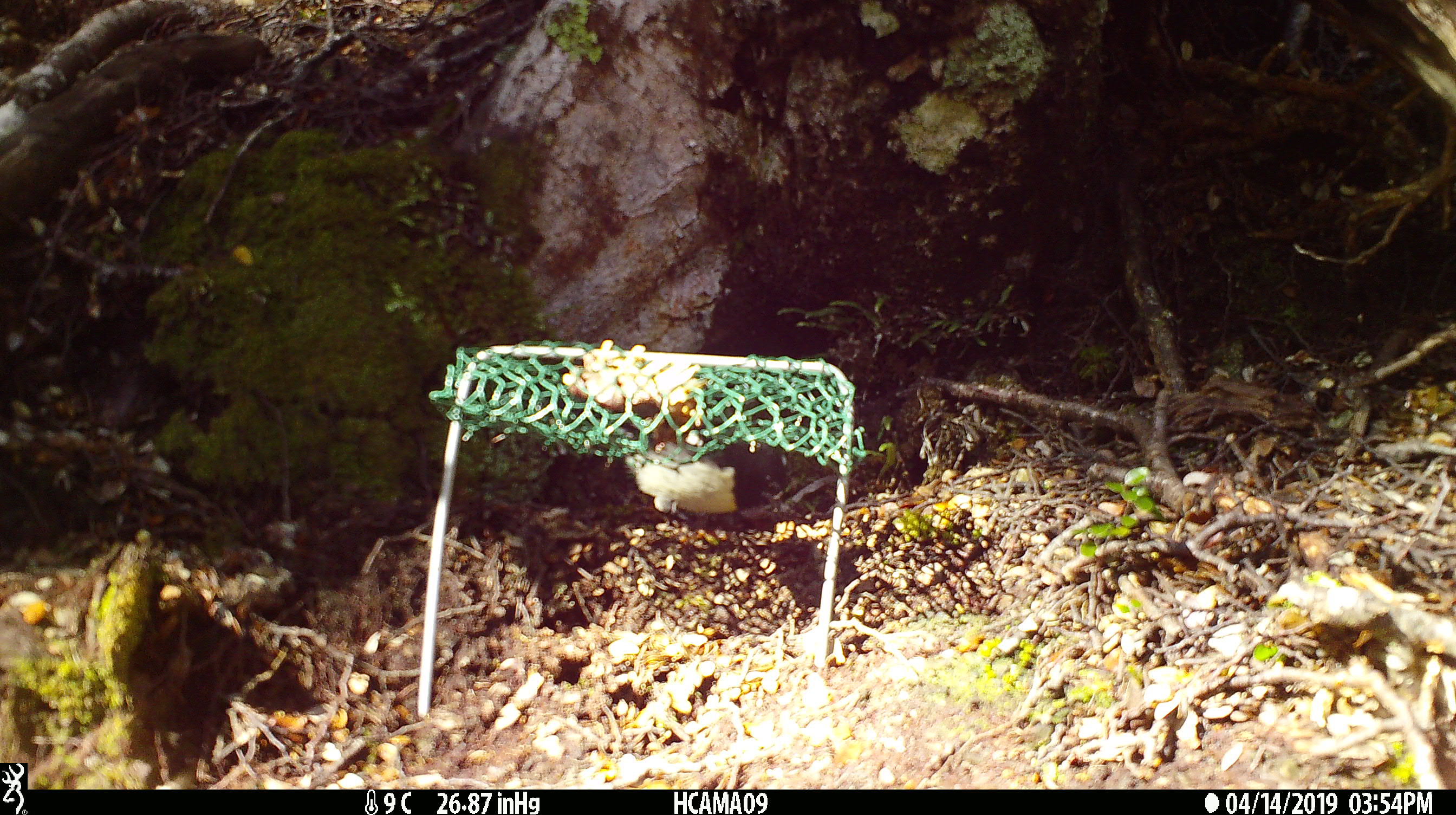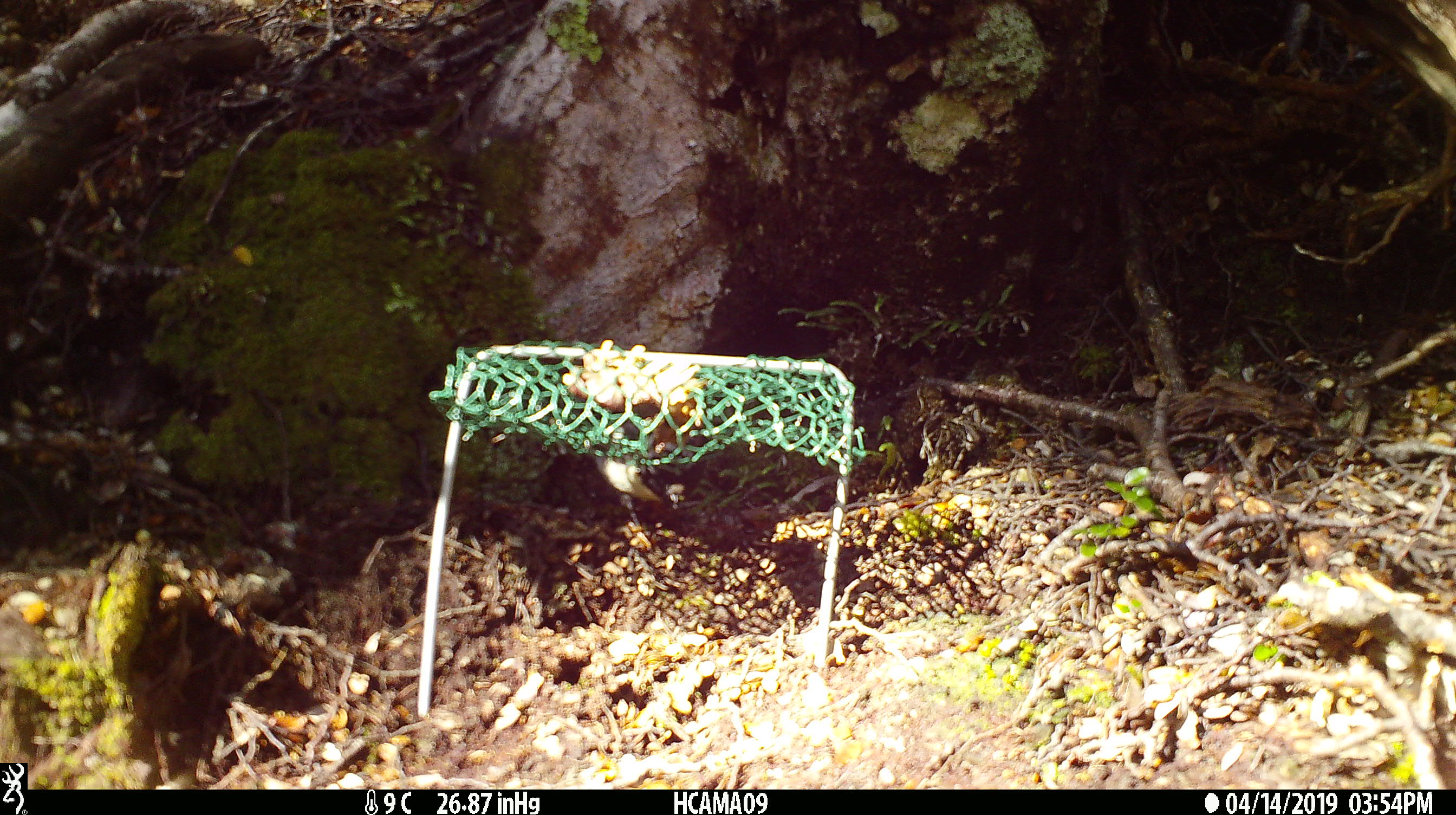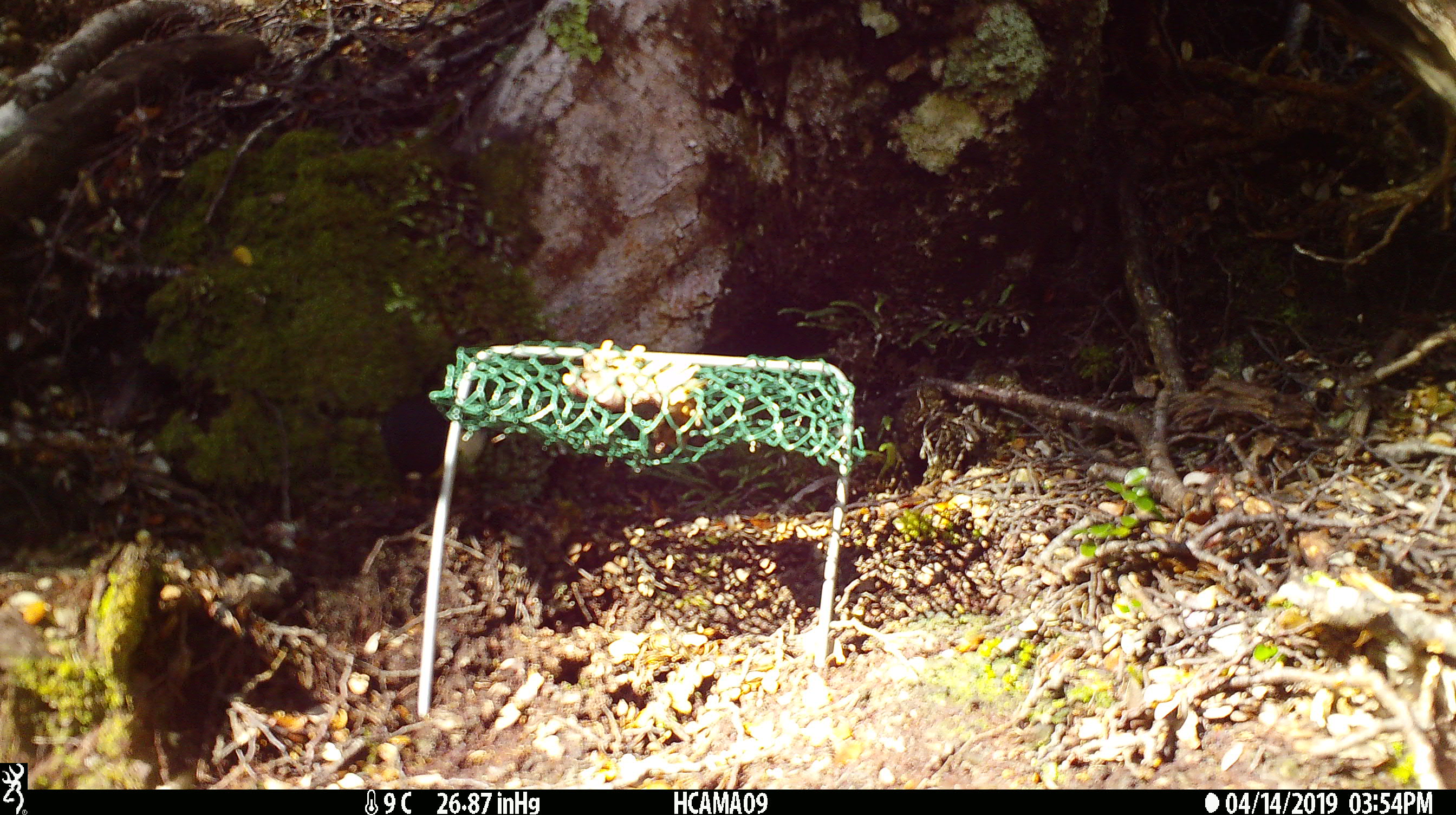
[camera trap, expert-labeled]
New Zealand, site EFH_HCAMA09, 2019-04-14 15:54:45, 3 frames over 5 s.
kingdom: Animalia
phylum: Chordata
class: Aves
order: Passeriformes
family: Petroicidae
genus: Petroica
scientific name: Petroica macrocephala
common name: tomtit